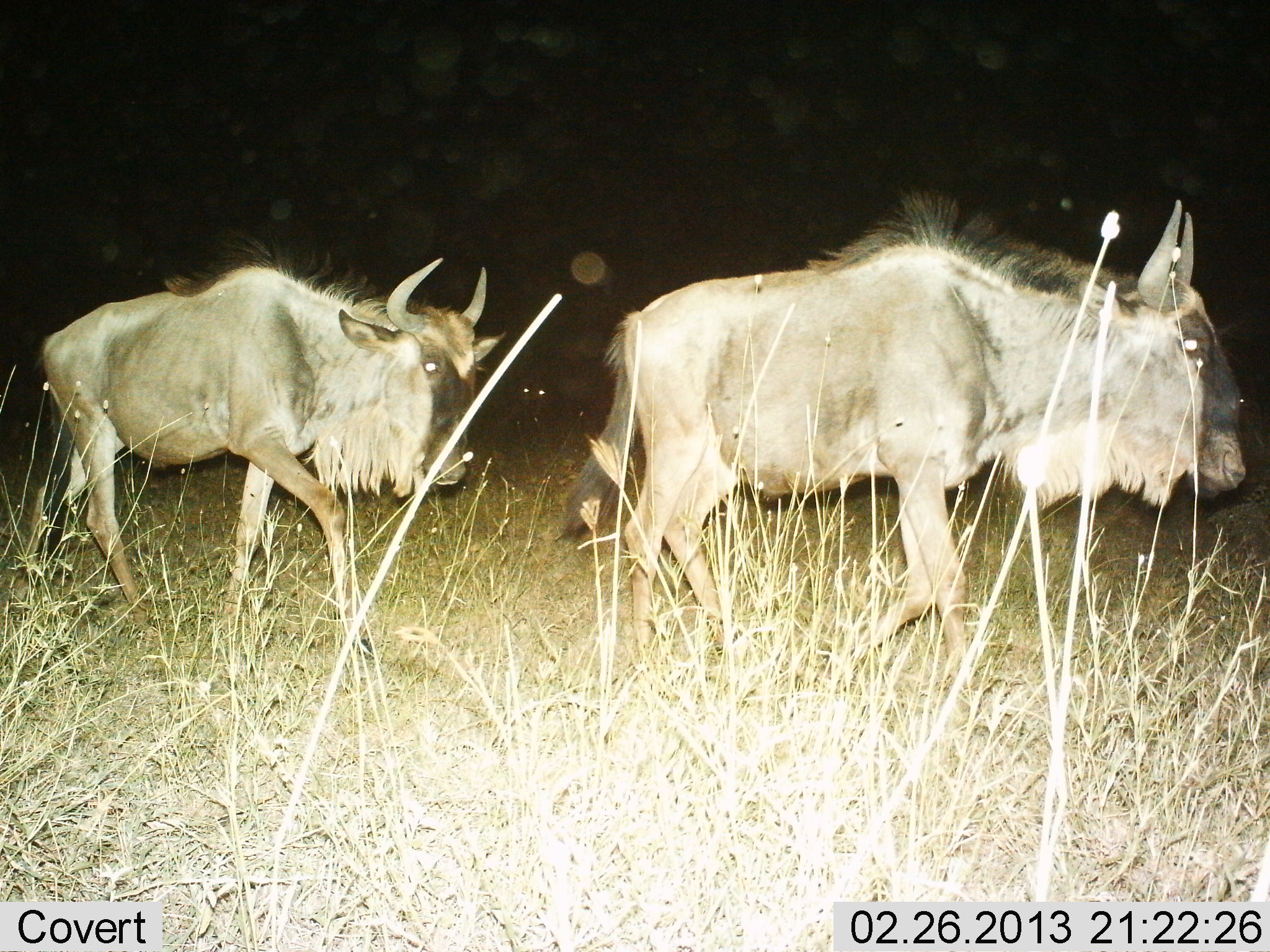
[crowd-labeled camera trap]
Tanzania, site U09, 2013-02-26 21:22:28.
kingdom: Animalia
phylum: Chordata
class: Mammalia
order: Artiodactyla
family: Bovidae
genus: Connochaetes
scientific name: Connochaetes taurinus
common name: blue wildebeest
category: wildebeest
Wildebeest (blue wildebeest) (Connochaetes taurinus), count 2. Behavior (volunteer vote fractions): standing 5%, resting 0%, moving 100%, interacting 0%. Young present (vote fraction): 0%. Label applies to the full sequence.